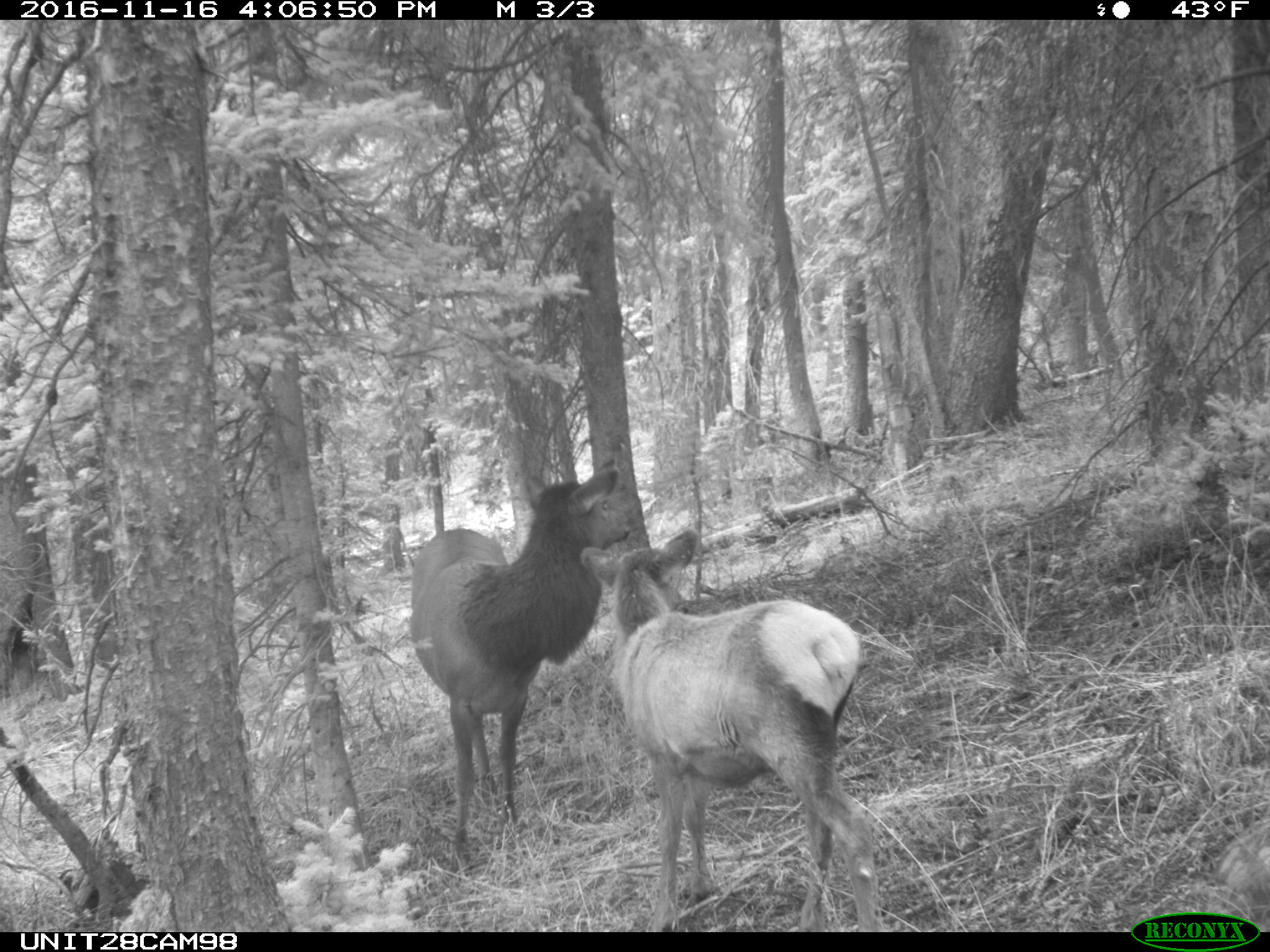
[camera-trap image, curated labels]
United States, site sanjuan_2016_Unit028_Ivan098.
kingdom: Animalia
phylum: Chordata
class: Mammalia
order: Artiodactyla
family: Cervidae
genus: Cervus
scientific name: Cervus elaphus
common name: red deer